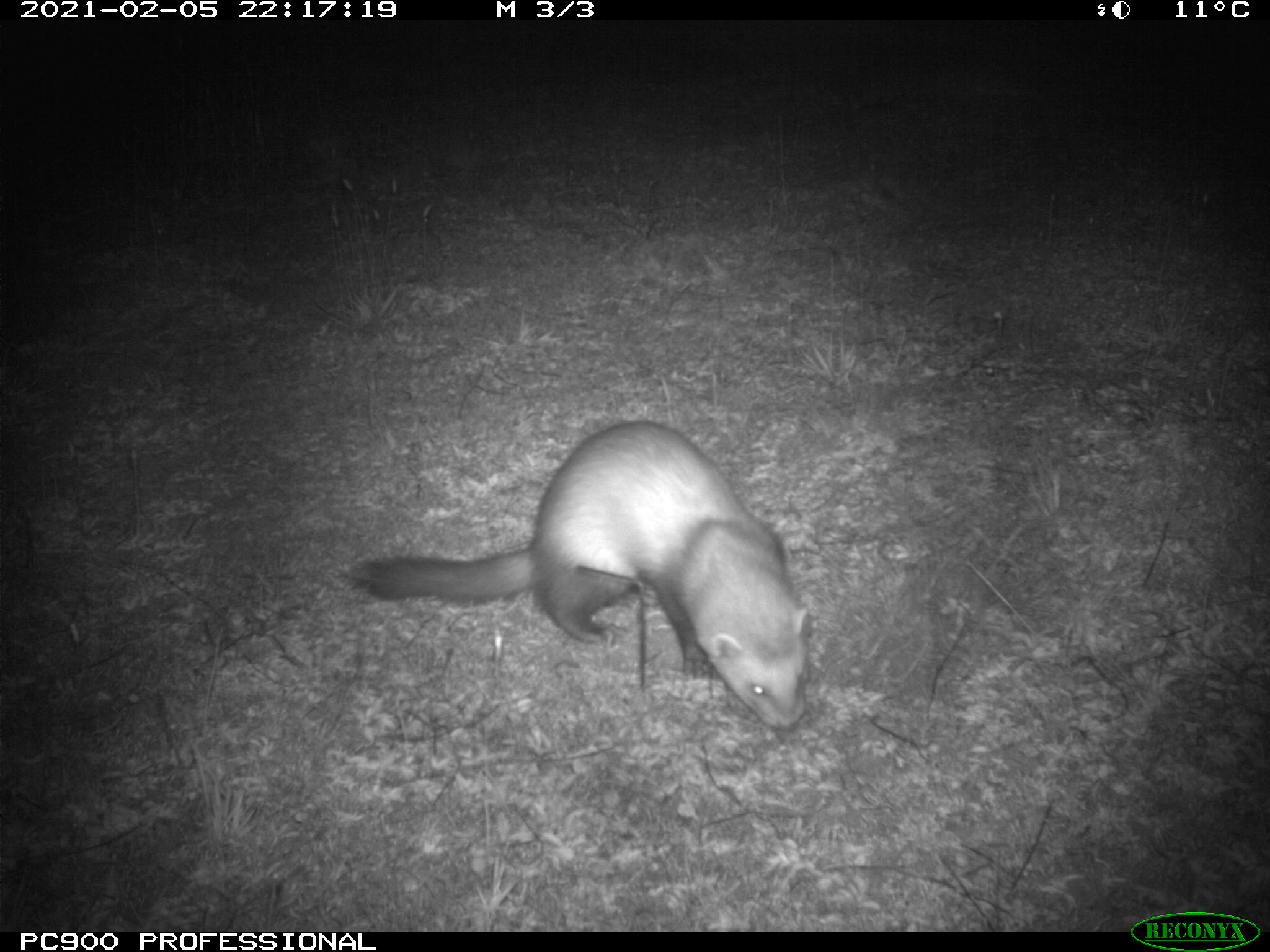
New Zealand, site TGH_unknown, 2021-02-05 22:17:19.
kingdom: Animalia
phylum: Chordata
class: Mammalia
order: Carnivora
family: Mustelidae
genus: Mustela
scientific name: Mustela furo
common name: ferret